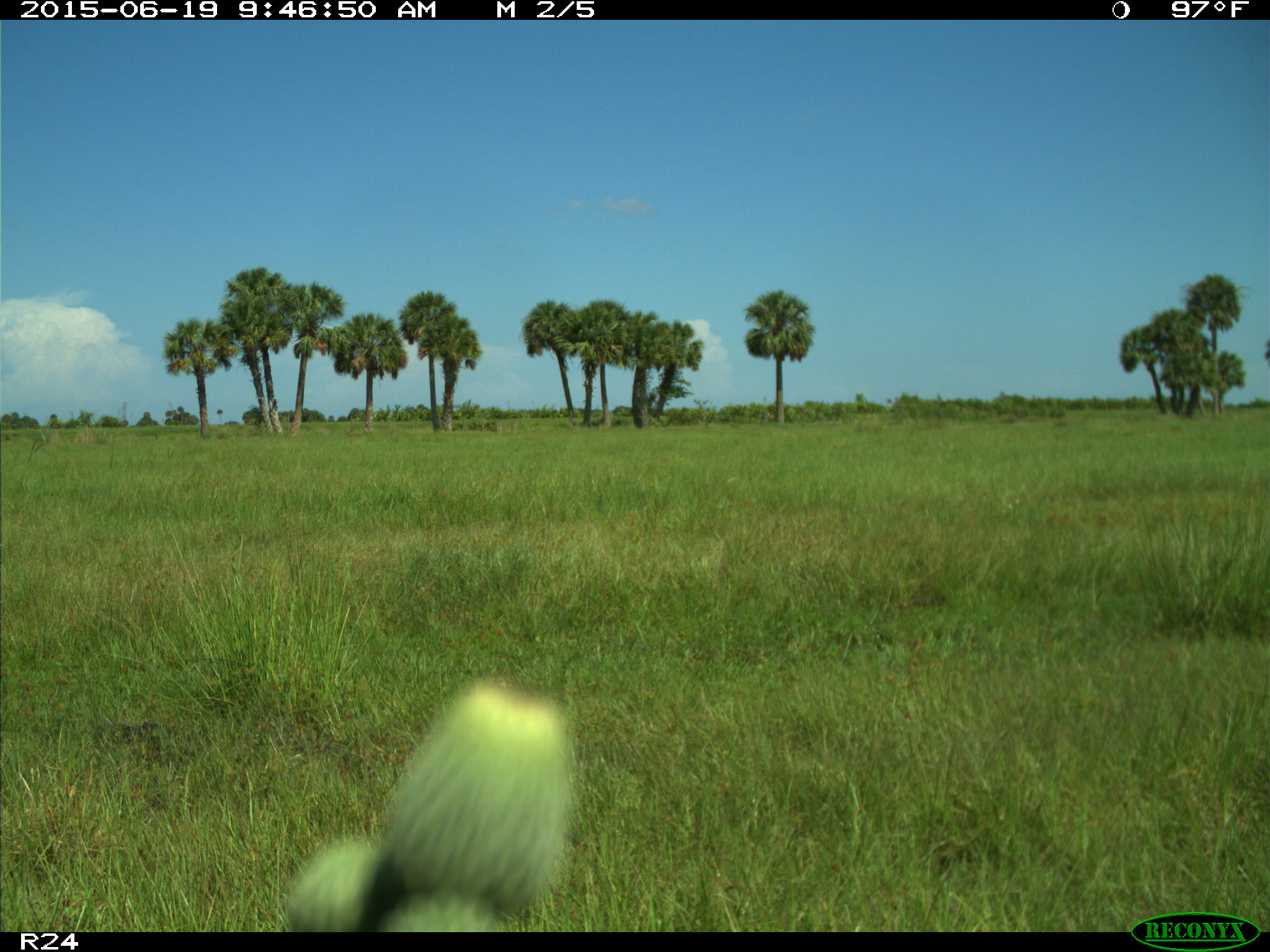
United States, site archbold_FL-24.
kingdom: Animalia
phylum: Chordata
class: Mammalia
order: Artiodactyla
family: Bovidae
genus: Bos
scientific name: Bos taurus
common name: domestic cow